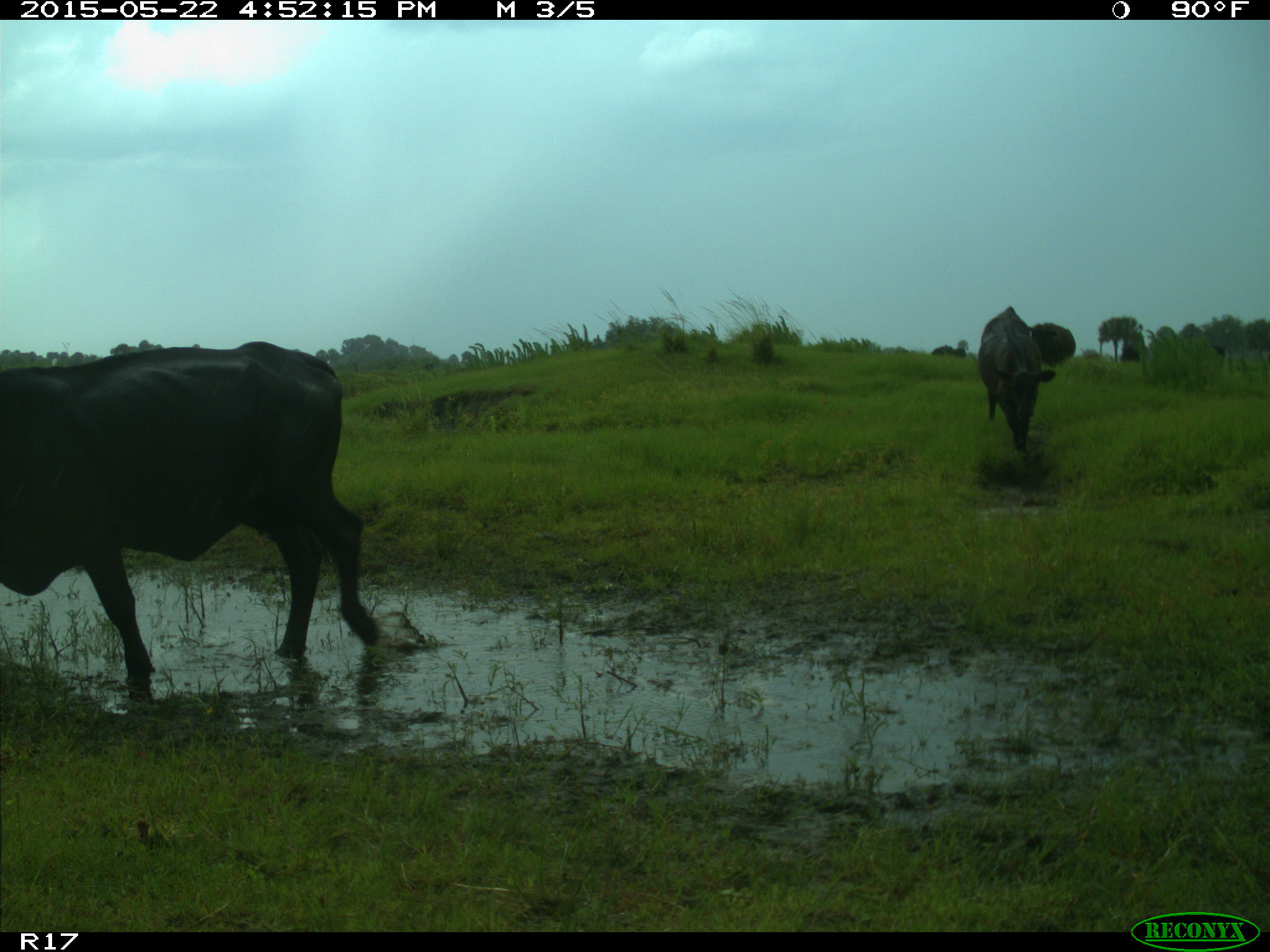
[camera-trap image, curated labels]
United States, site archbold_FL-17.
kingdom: Animalia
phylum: Chordata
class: Mammalia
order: Artiodactyla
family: Bovidae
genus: Bos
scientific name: Bos taurus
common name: domestic cow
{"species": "Bos taurus (domestic cow)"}